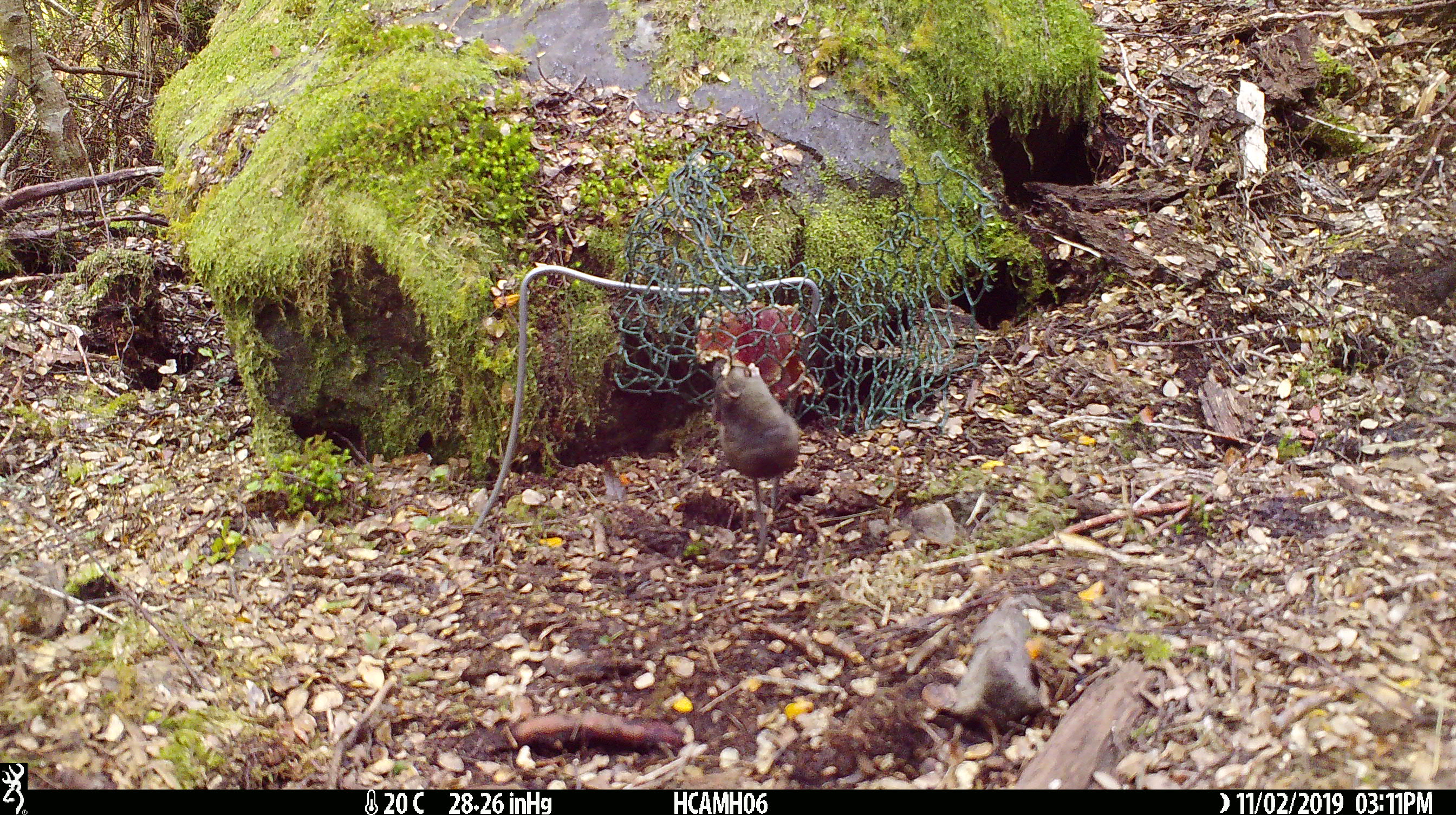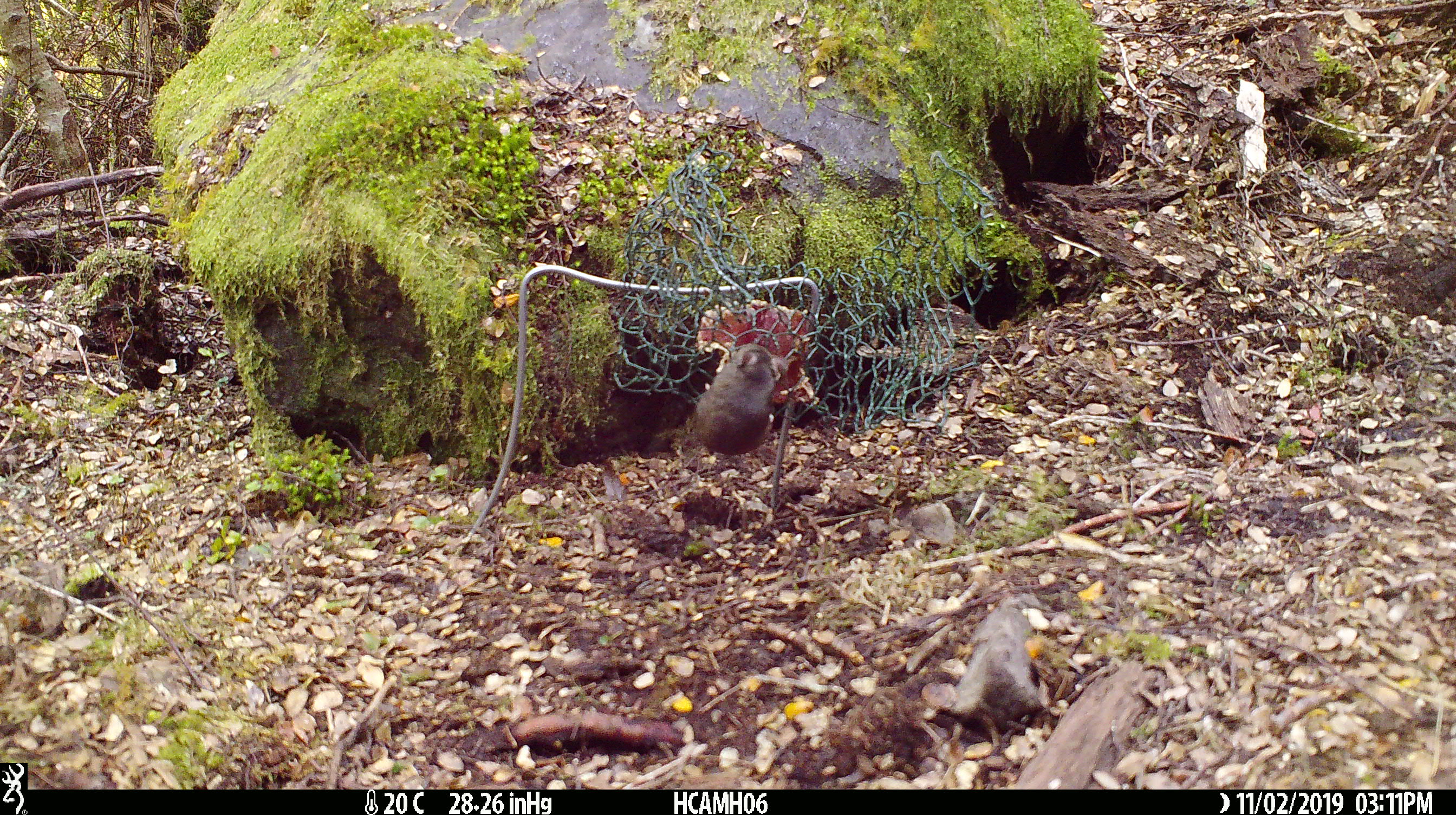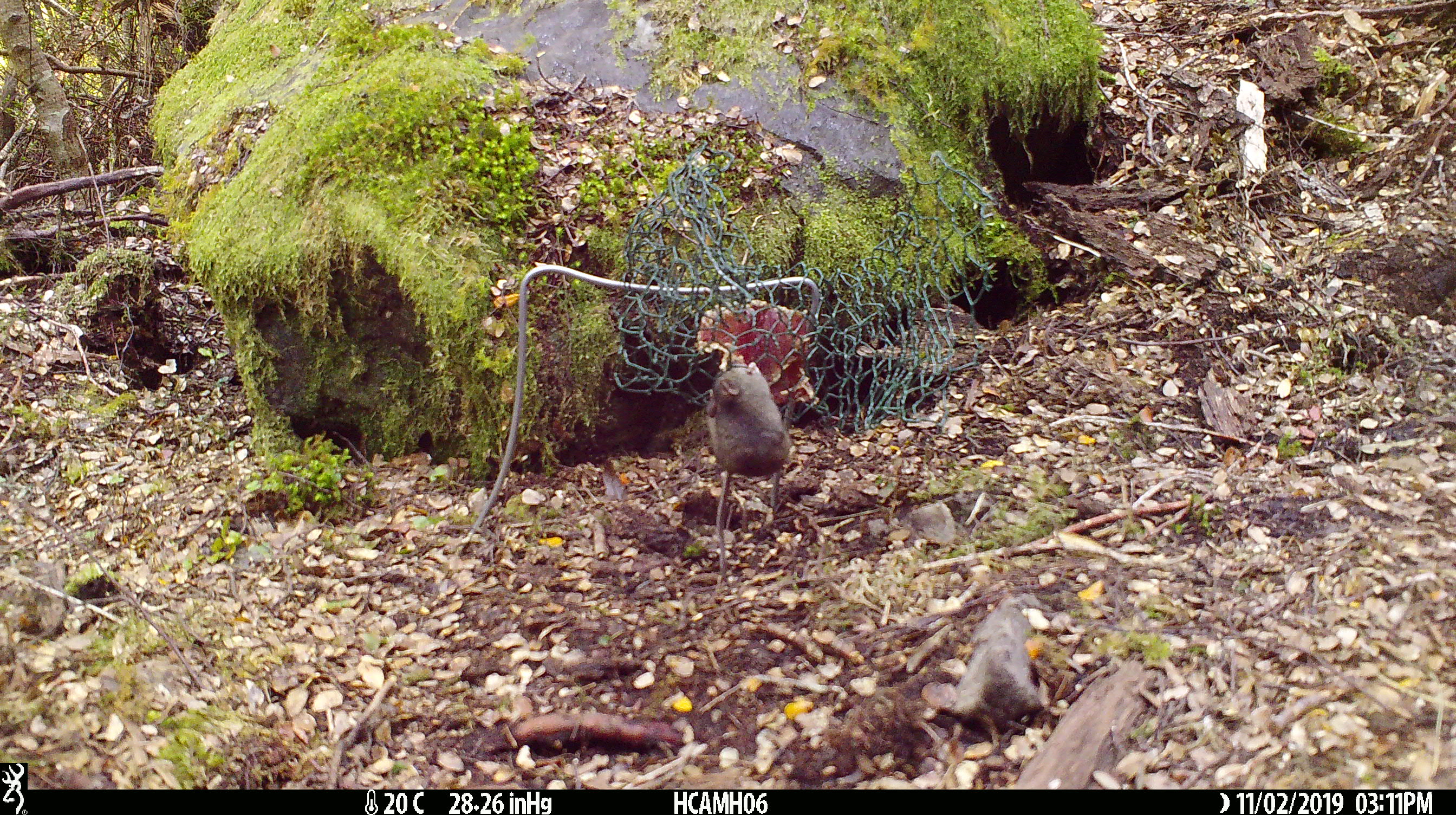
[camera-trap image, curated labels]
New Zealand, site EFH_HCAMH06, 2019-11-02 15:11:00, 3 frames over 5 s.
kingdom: Animalia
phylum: Chordata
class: Mammalia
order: Rodentia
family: Muridae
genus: Mus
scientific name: Mus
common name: mouse